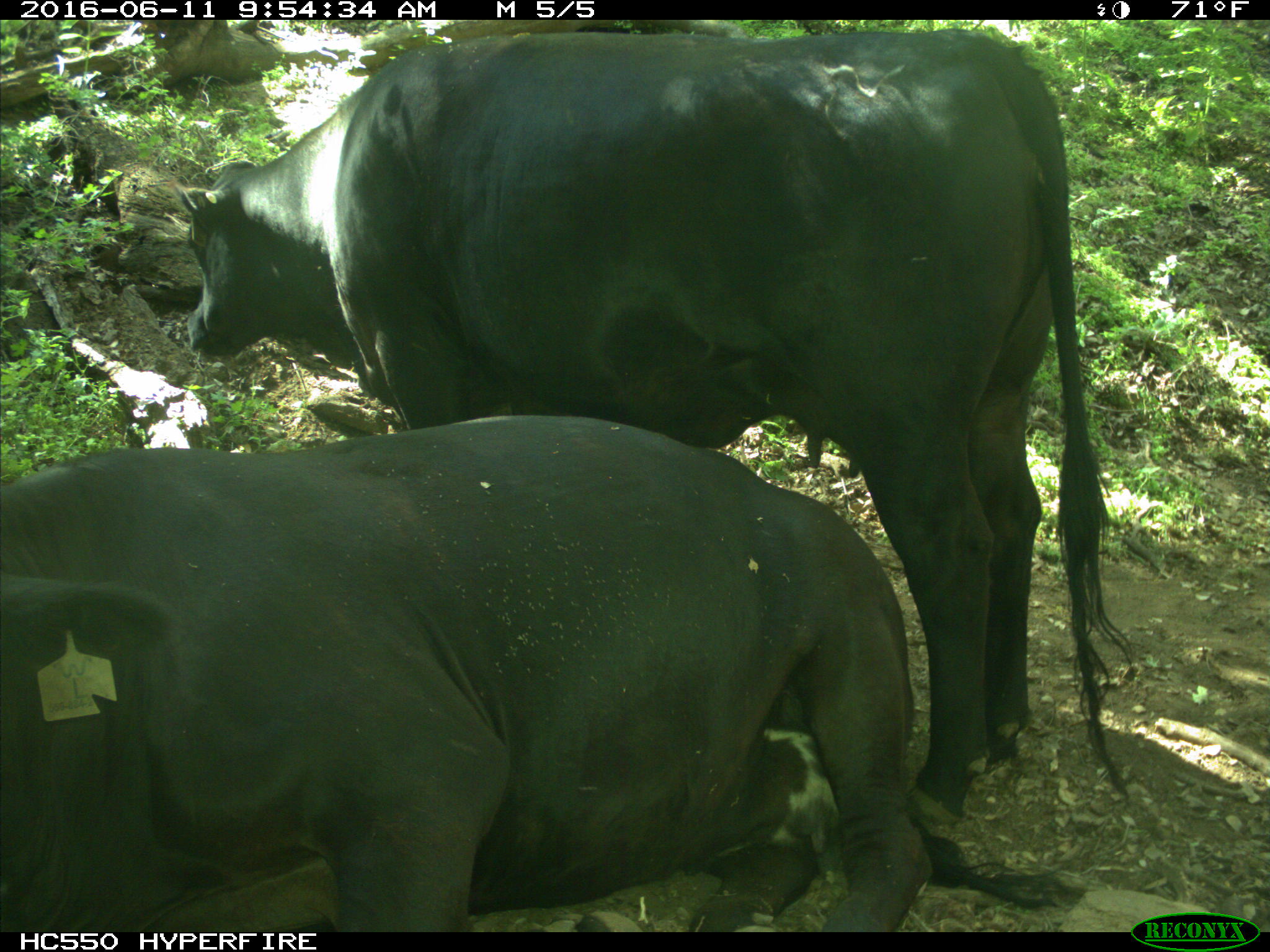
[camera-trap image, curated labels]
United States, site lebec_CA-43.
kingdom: Animalia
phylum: Chordata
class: Mammalia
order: Artiodactyla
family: Bovidae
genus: Bos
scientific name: Bos taurus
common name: domestic cow